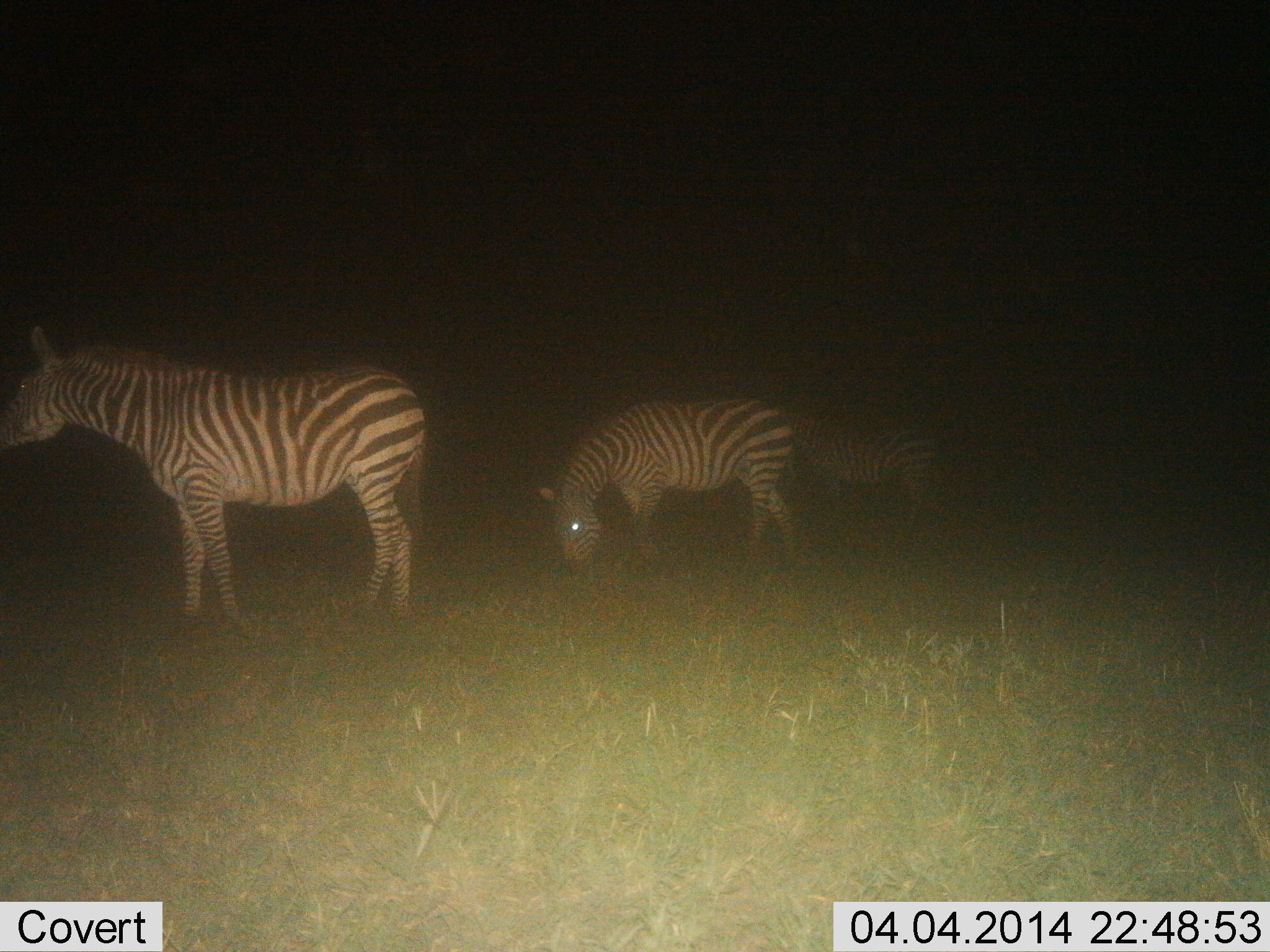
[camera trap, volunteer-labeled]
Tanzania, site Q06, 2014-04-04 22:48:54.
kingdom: Animalia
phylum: Chordata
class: Mammalia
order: Perissodactyla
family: Equidae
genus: Equus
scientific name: Equus quagga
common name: plains zebra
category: zebra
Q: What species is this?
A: Zebra (plains zebra) (Equus quagga).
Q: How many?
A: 3.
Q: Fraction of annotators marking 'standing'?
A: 90%.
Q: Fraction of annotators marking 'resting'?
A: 0%.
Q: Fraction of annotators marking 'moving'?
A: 10%.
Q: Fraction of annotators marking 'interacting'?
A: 0%.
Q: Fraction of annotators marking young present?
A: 0%.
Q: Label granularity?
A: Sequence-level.